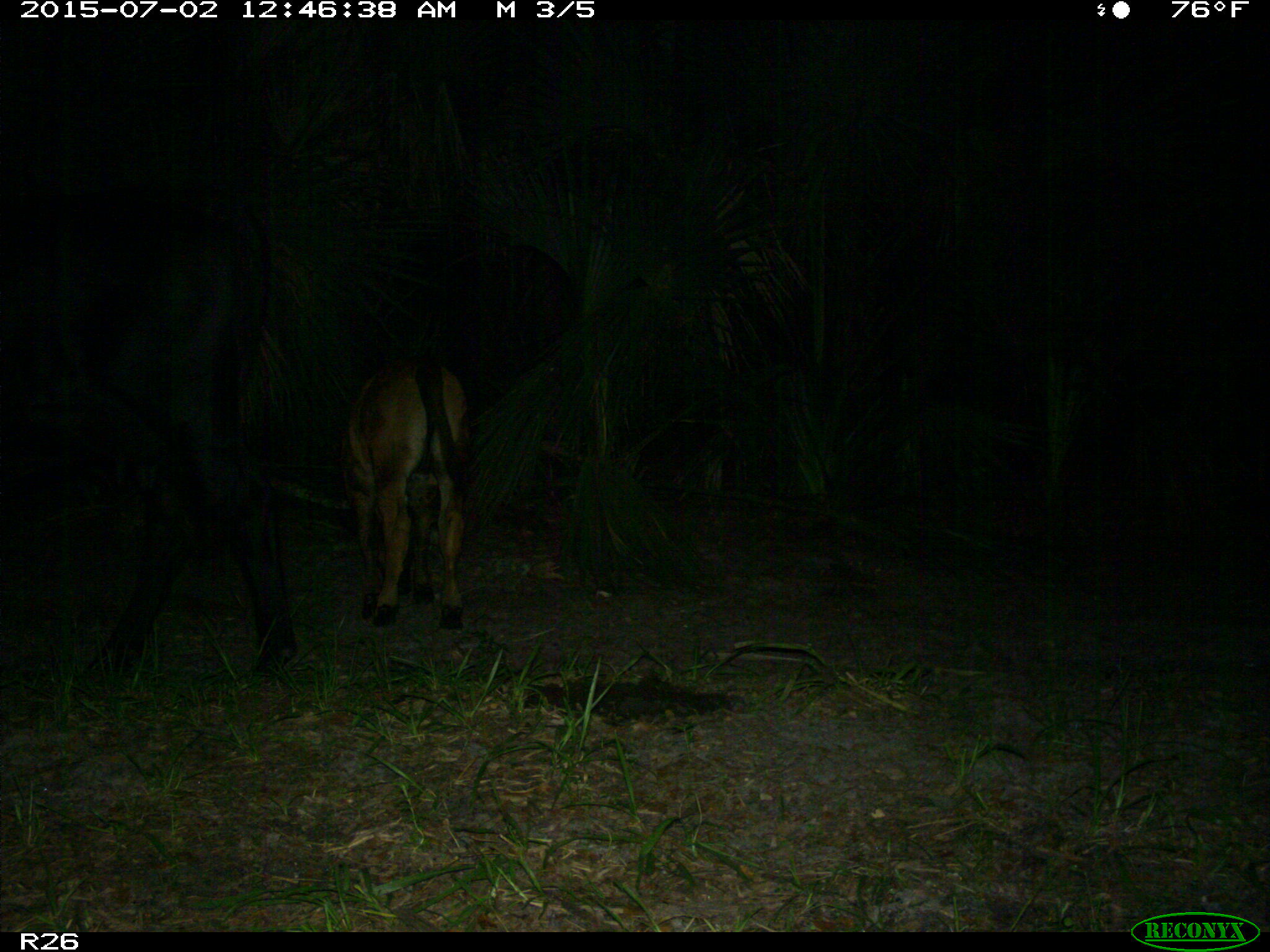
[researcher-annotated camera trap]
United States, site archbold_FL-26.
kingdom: Animalia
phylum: Chordata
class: Mammalia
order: Artiodactyla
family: Bovidae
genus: Bos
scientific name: Bos taurus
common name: domestic cow